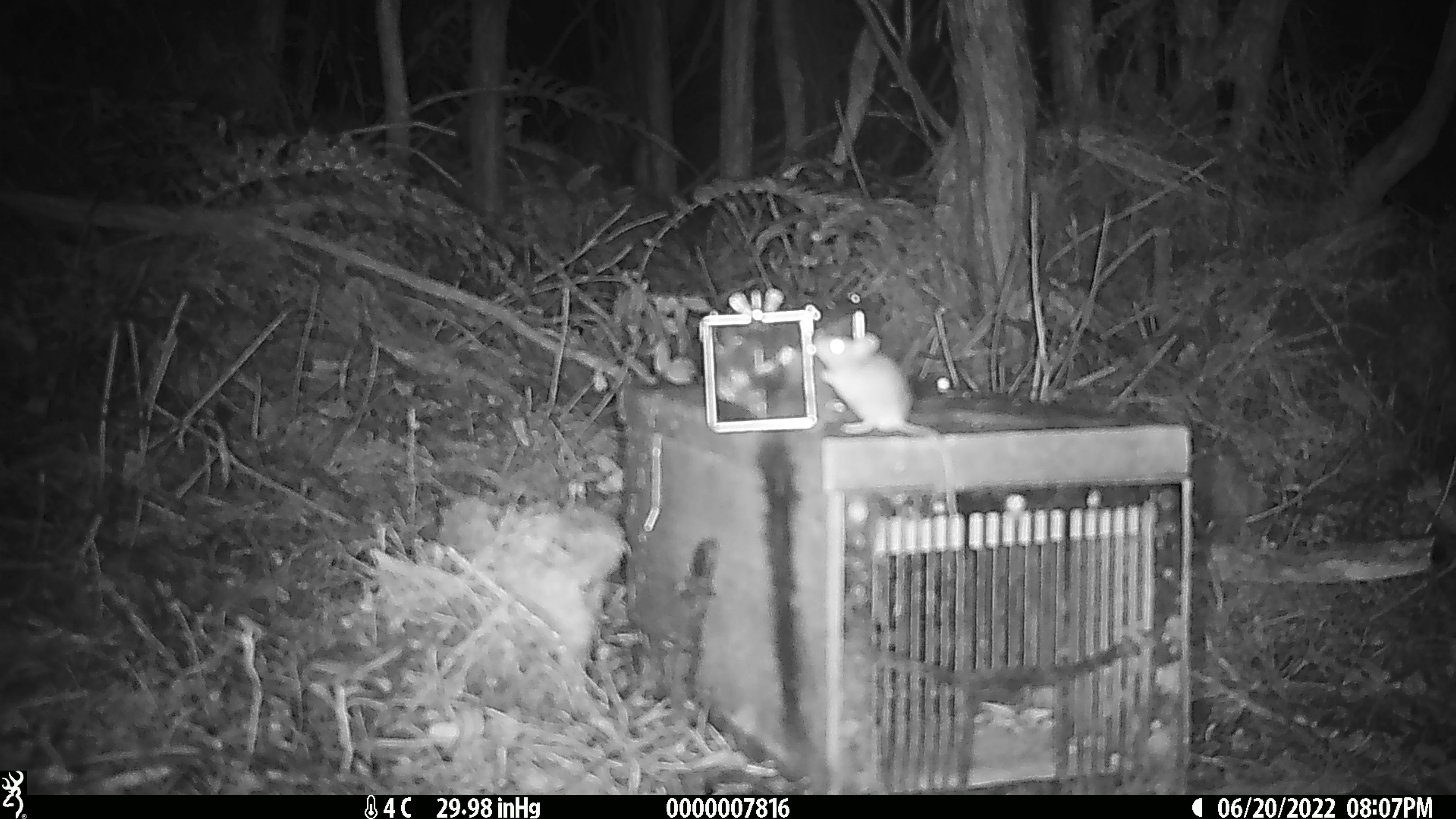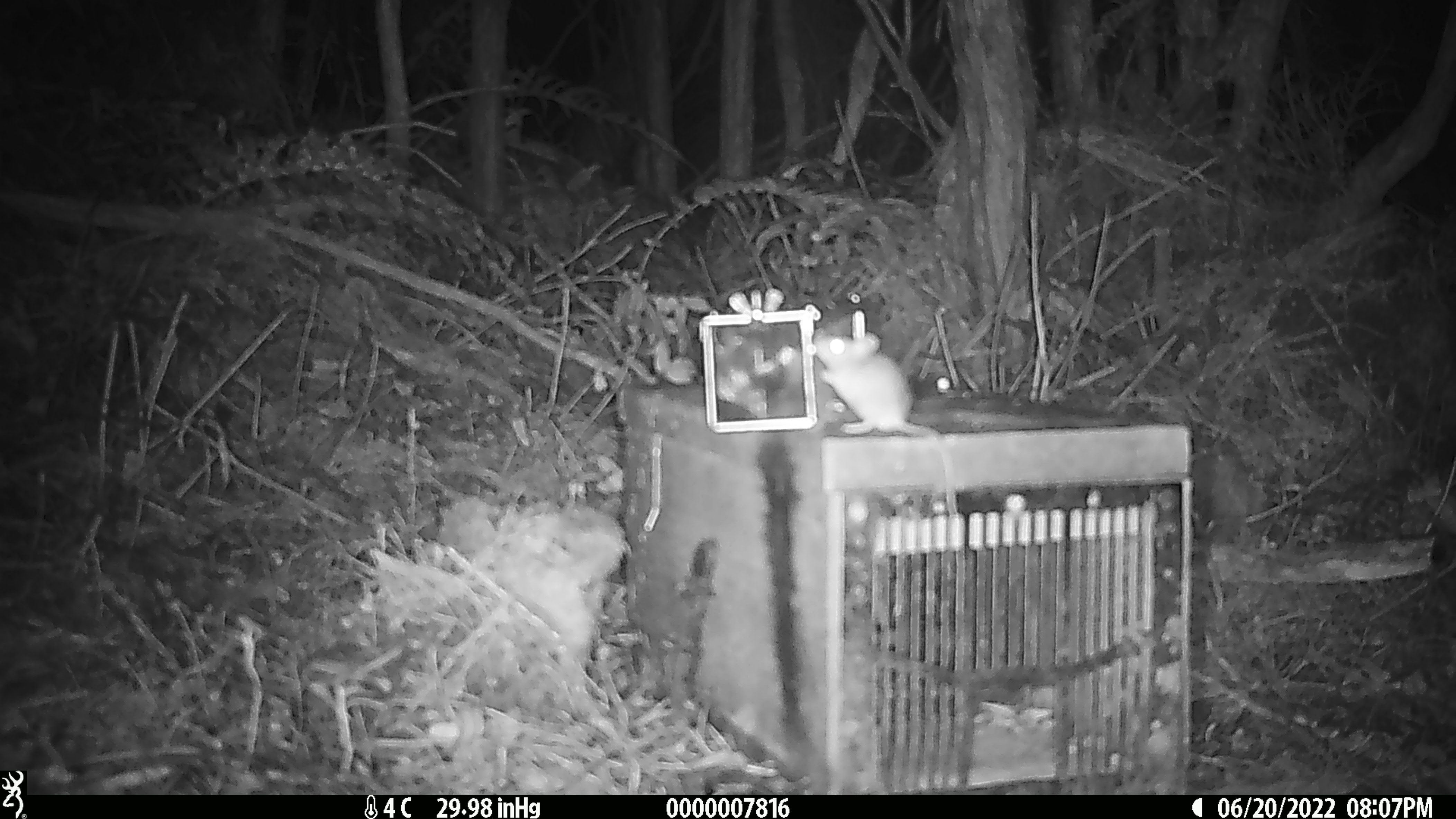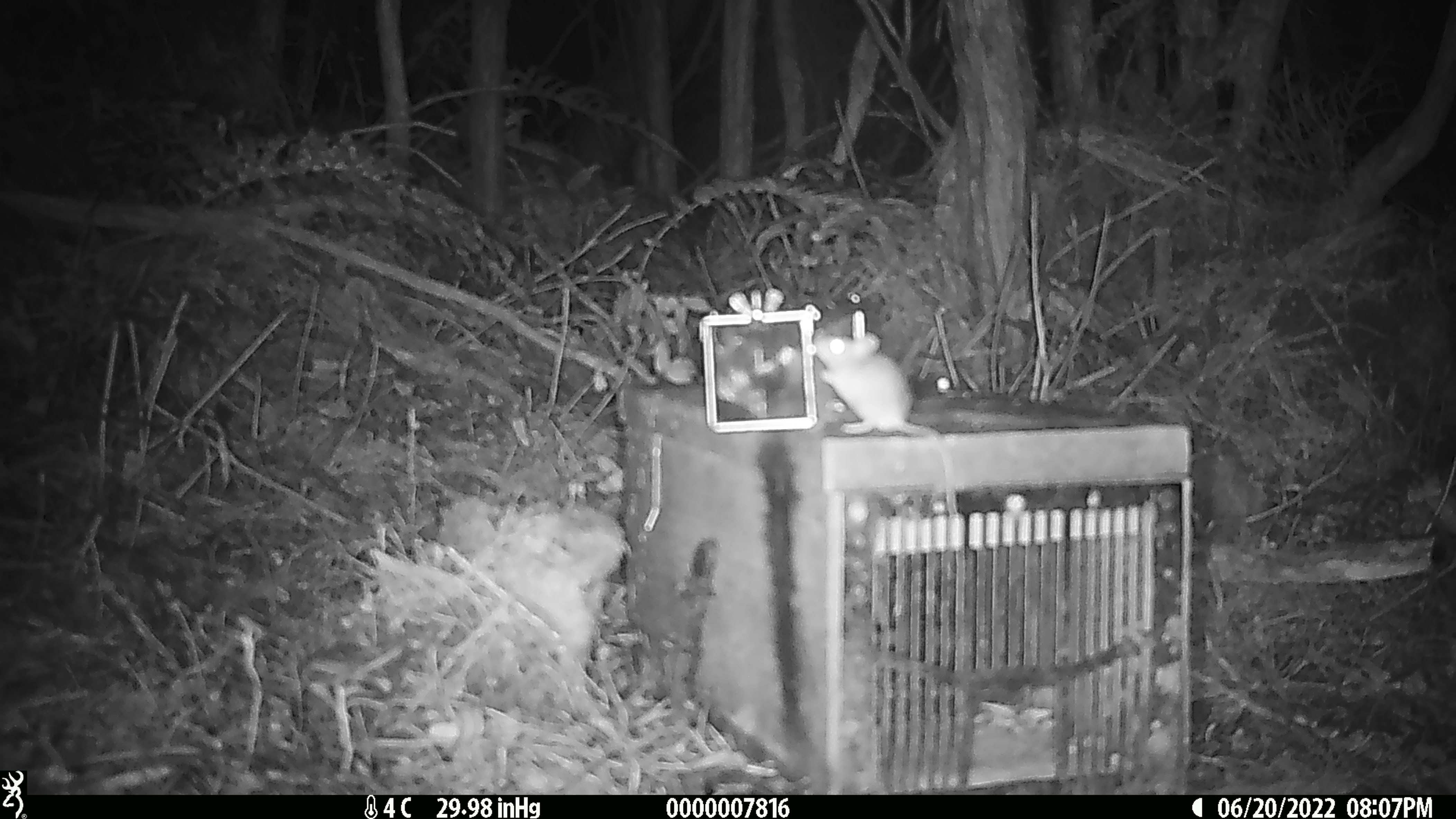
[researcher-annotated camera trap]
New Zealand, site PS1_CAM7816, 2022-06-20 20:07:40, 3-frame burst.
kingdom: Animalia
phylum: Chordata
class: Mammalia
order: Rodentia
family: Muridae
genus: Mus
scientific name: Mus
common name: mouse